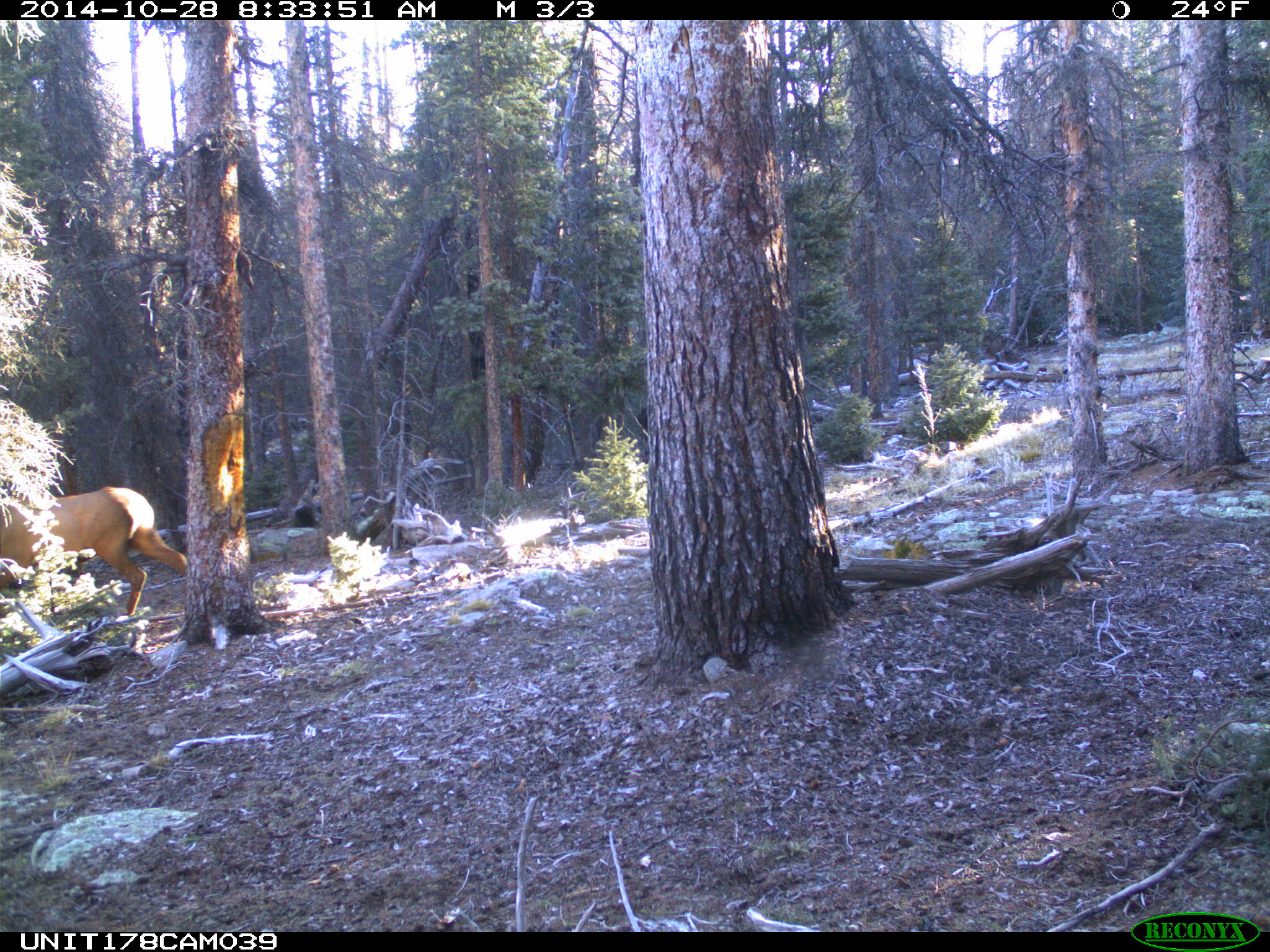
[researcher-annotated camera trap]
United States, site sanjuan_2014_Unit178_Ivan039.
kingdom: Animalia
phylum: Chordata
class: Mammalia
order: Artiodactyla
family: Cervidae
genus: Cervus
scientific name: Cervus elaphus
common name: red deer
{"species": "Cervus elaphus (red deer)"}